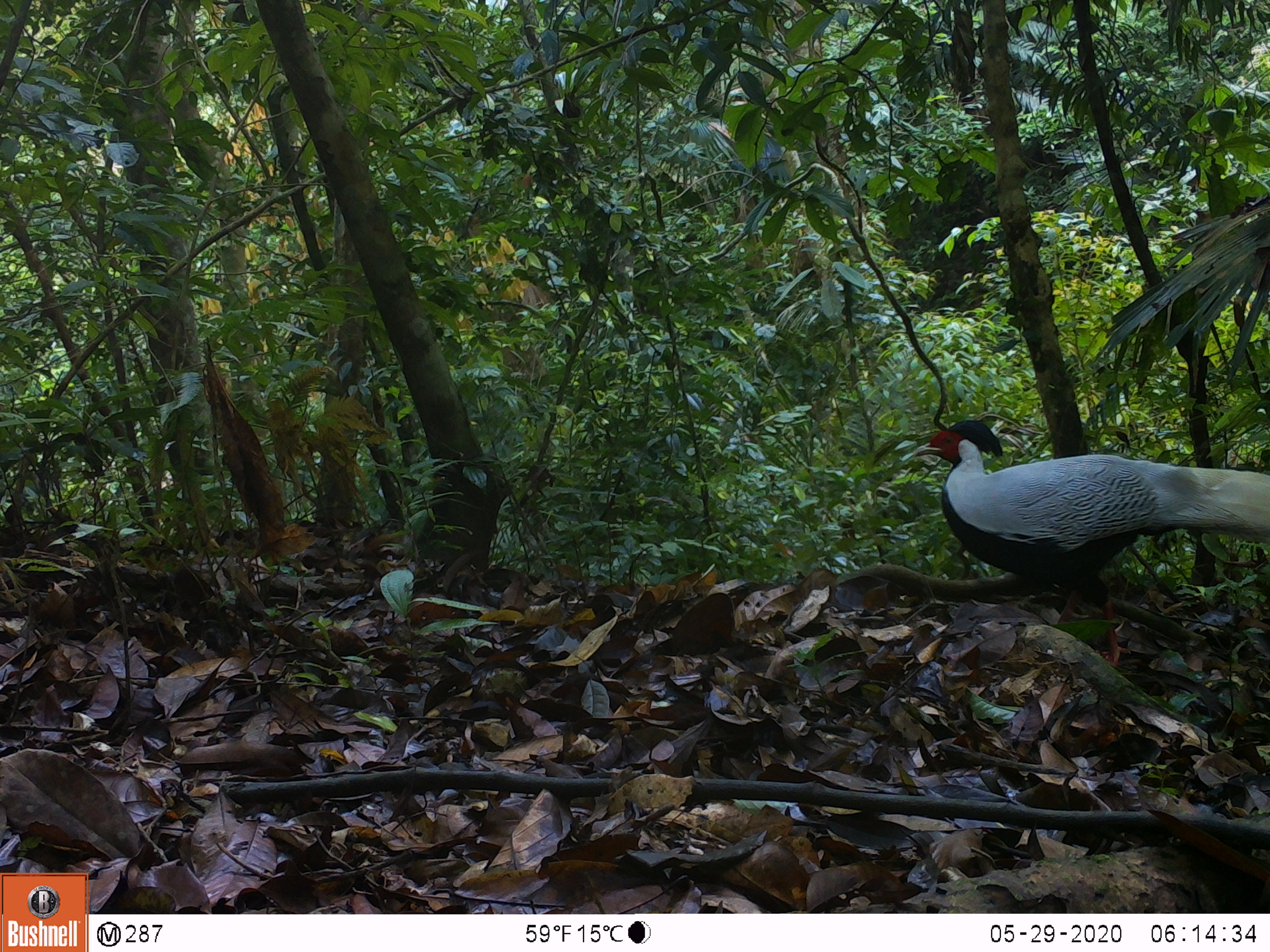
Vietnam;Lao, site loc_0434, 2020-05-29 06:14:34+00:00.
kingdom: Animalia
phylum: Chordata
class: Aves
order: Galliformes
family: Phasianidae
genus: Lophura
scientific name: Lophura nycthemera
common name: silver pheasant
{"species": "silver pheasant (Lophura nycthemera)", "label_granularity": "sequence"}